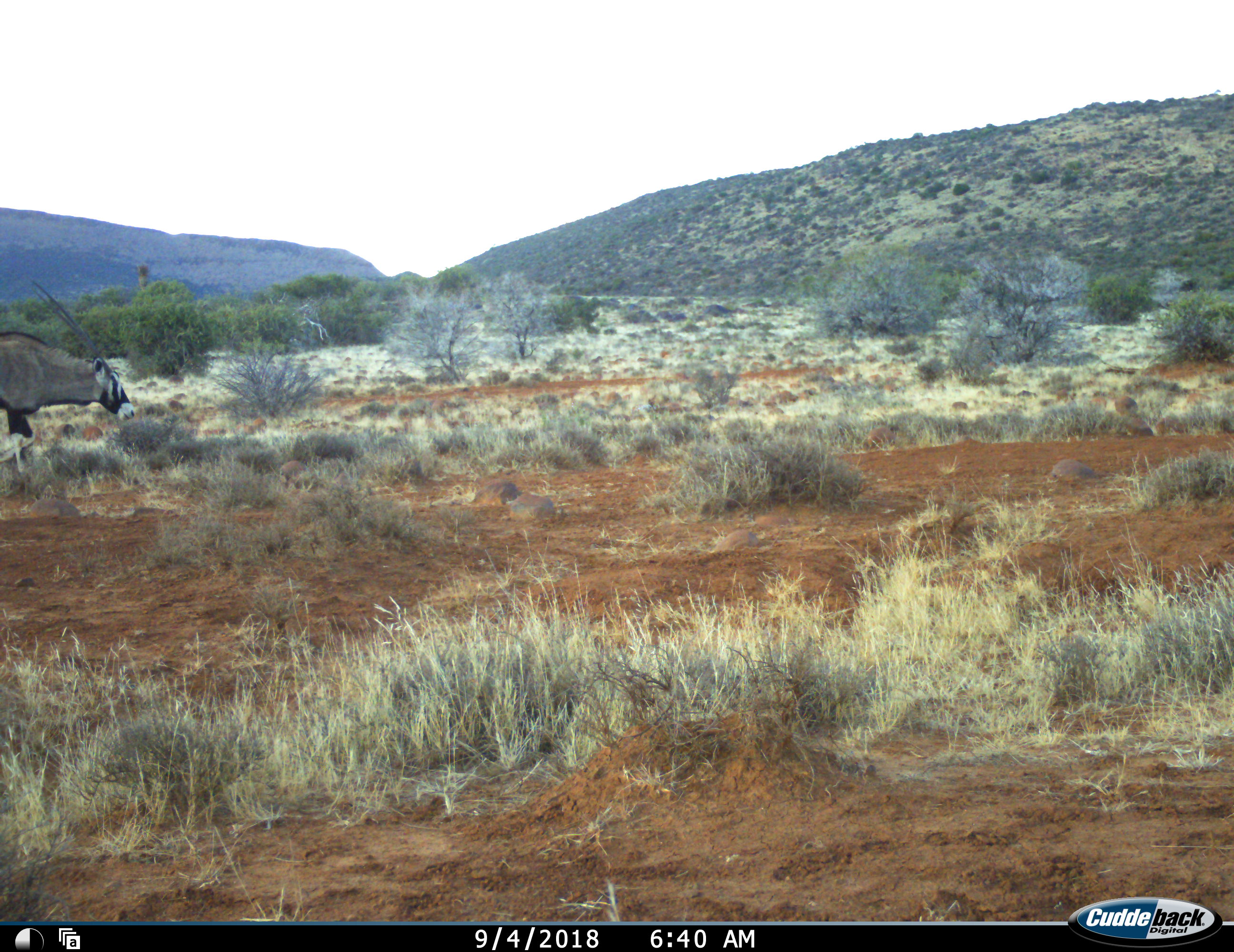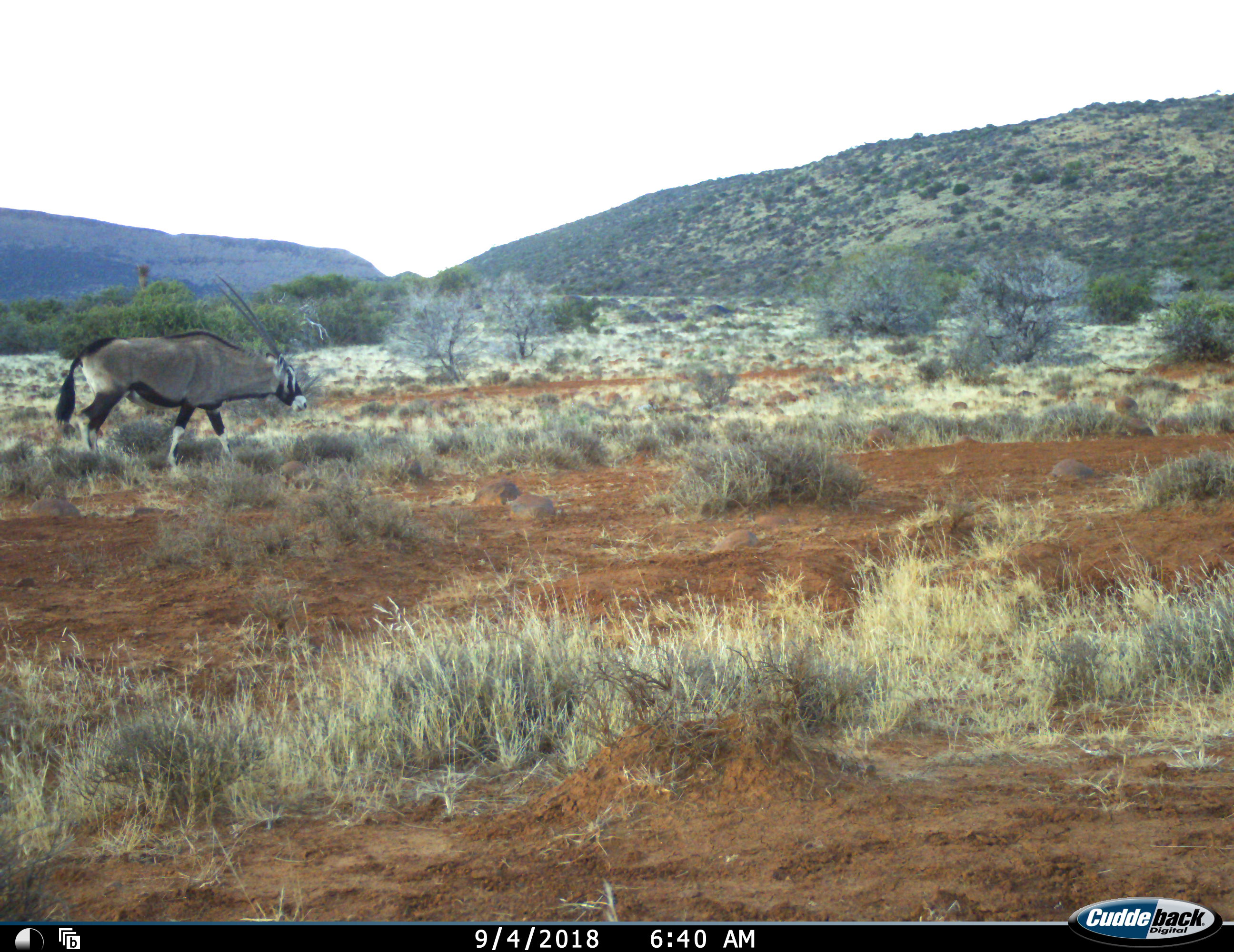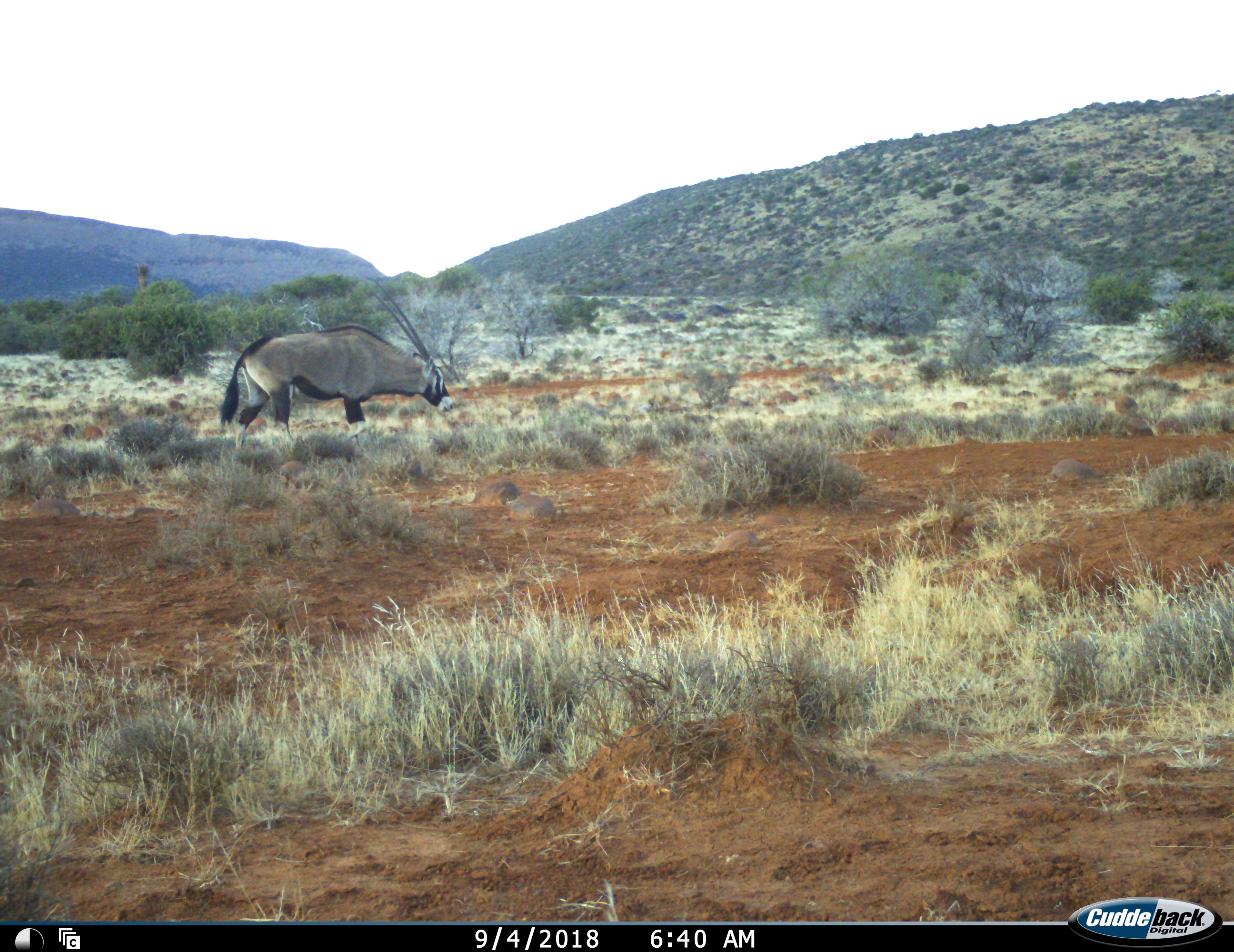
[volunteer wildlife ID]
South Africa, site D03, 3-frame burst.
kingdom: Animalia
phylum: Chordata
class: Mammalia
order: Artiodactyla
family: Bovidae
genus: Oryx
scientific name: Oryx gazella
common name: gemsbok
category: gemsbokoryx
Gemsbokoryx (gemsbok) (Oryx gazella), count 1. Behavior (volunteer vote fractions): standing 0%, resting 0%, moving 100%, interacting 0%. Young present (vote fraction): 0%. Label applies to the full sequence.